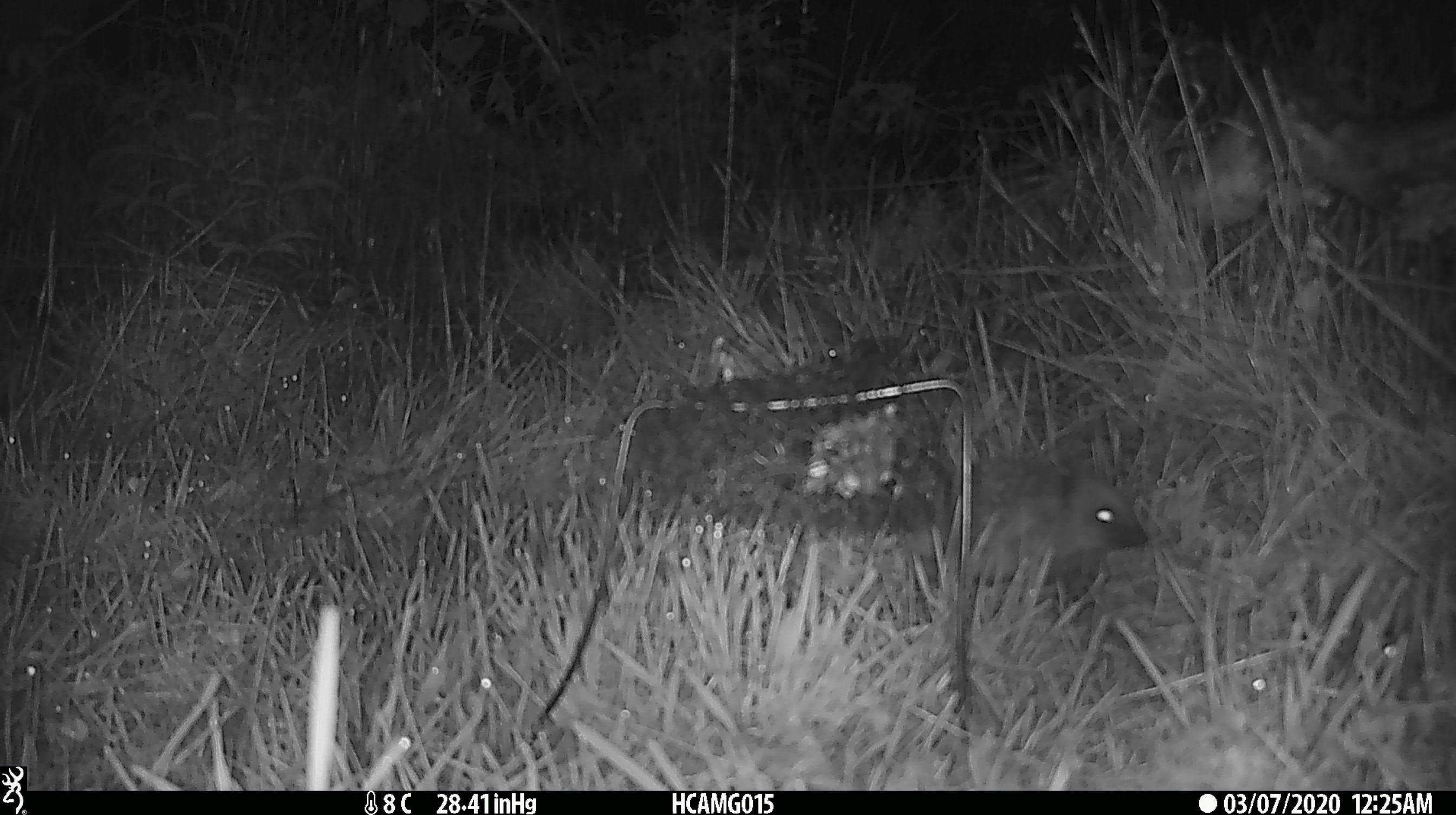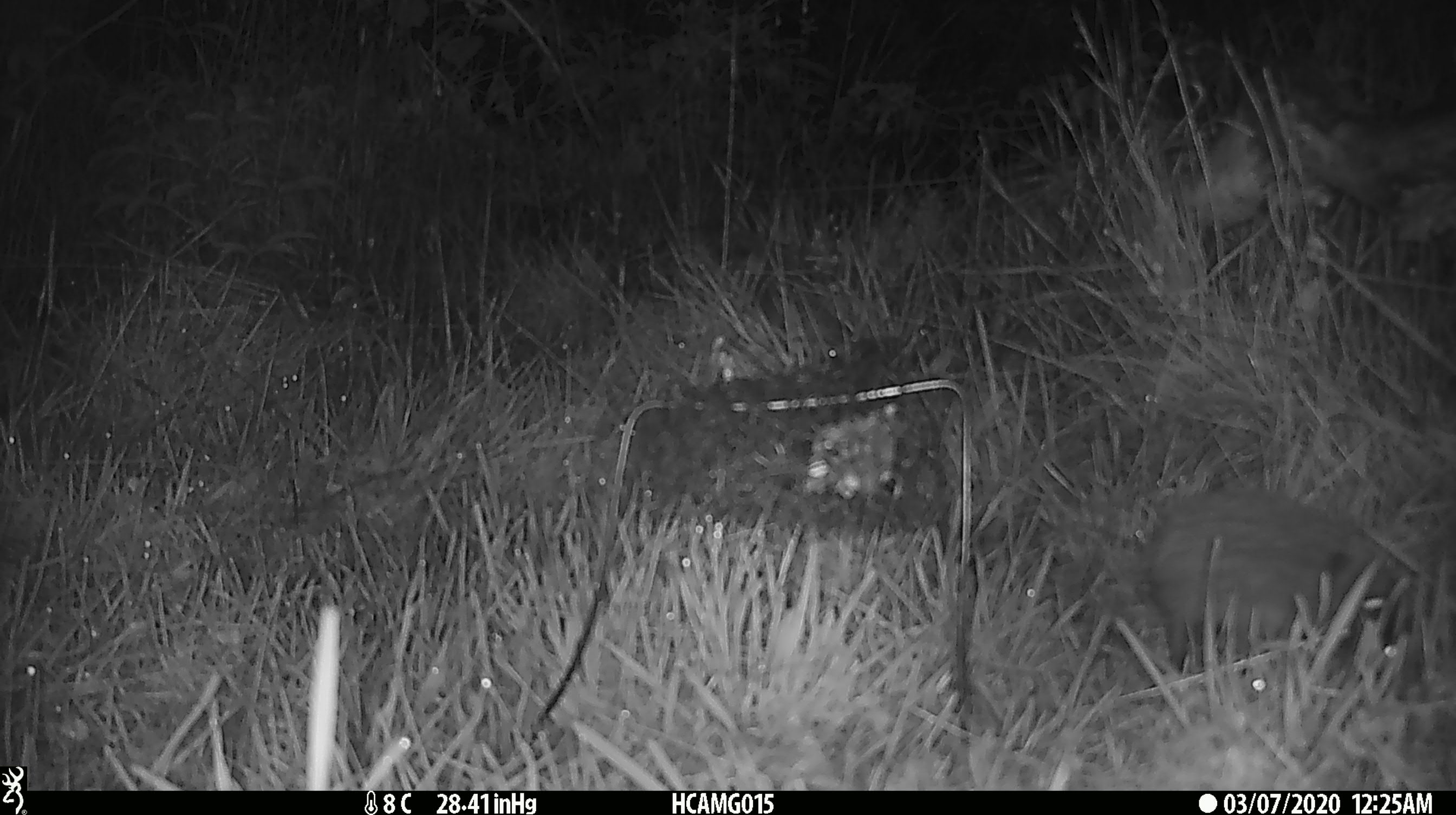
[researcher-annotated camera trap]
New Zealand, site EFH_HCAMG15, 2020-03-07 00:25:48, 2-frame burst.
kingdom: Animalia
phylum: Chordata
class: Mammalia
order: Eulipotyphla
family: Erinaceidae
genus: Erinaceus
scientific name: Erinaceus europaeus europaeus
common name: european hedgehog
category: hedgehog